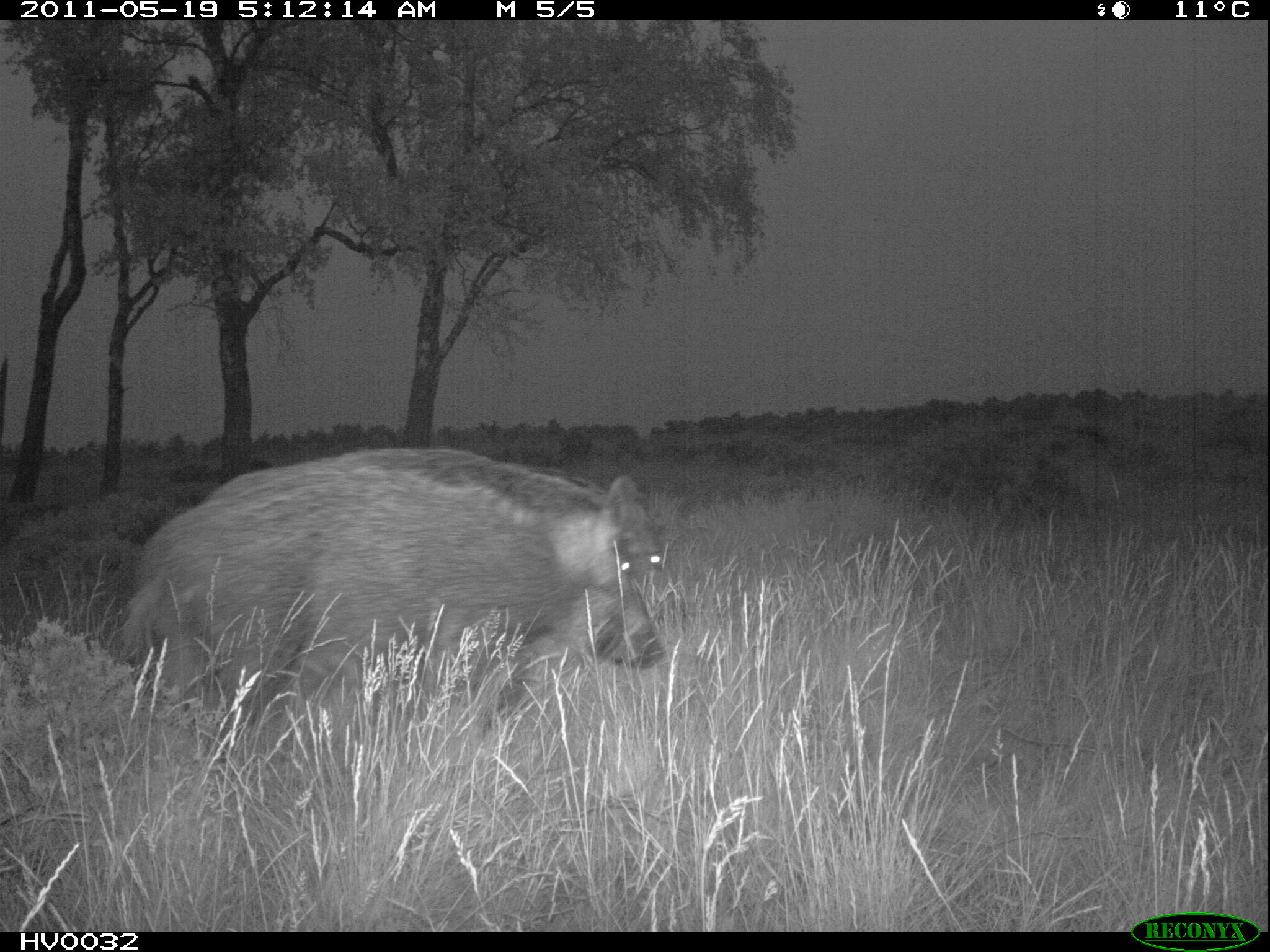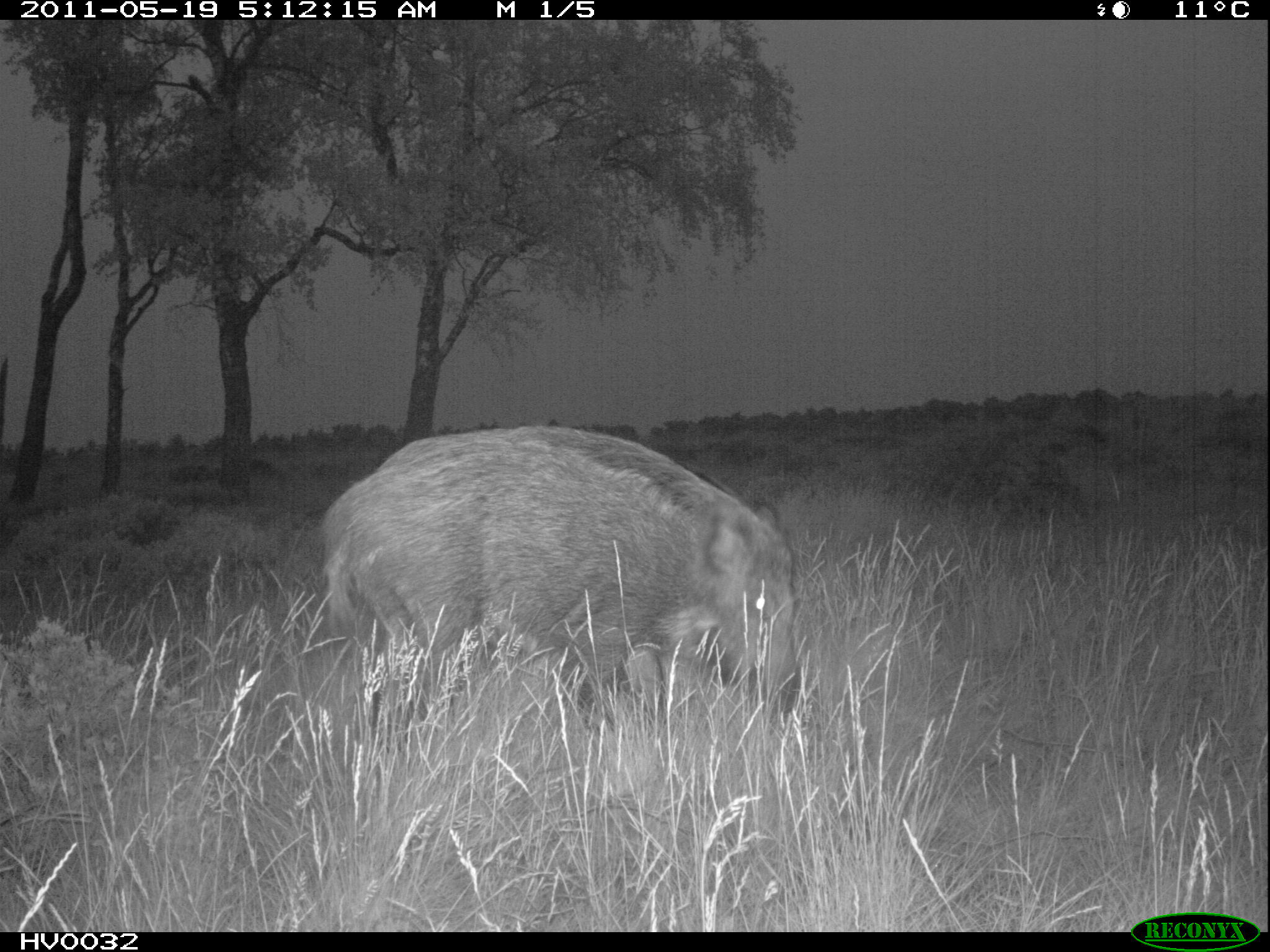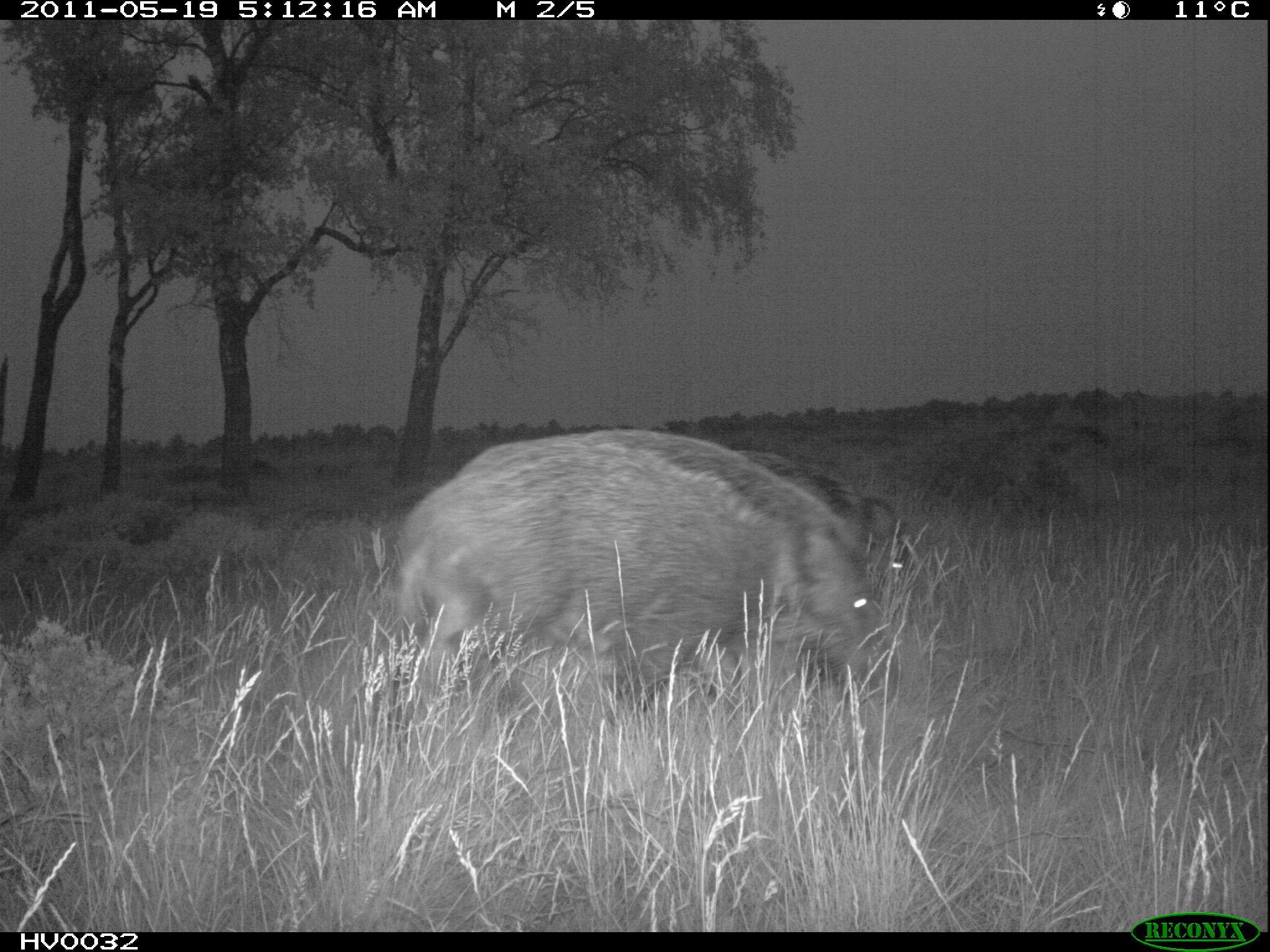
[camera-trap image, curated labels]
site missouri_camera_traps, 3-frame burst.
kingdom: Animalia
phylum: Chordata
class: Mammalia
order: Artiodactyla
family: Suidae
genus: Sus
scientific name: Sus scrofa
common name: wild boar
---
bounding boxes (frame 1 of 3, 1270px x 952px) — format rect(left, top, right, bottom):
wild boar: rect(122, 437, 672, 741)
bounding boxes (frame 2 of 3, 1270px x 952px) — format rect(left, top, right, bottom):
wild boar: rect(303, 419, 818, 718)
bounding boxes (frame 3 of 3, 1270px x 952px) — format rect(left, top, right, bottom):
wild boar: rect(382, 425, 912, 694)